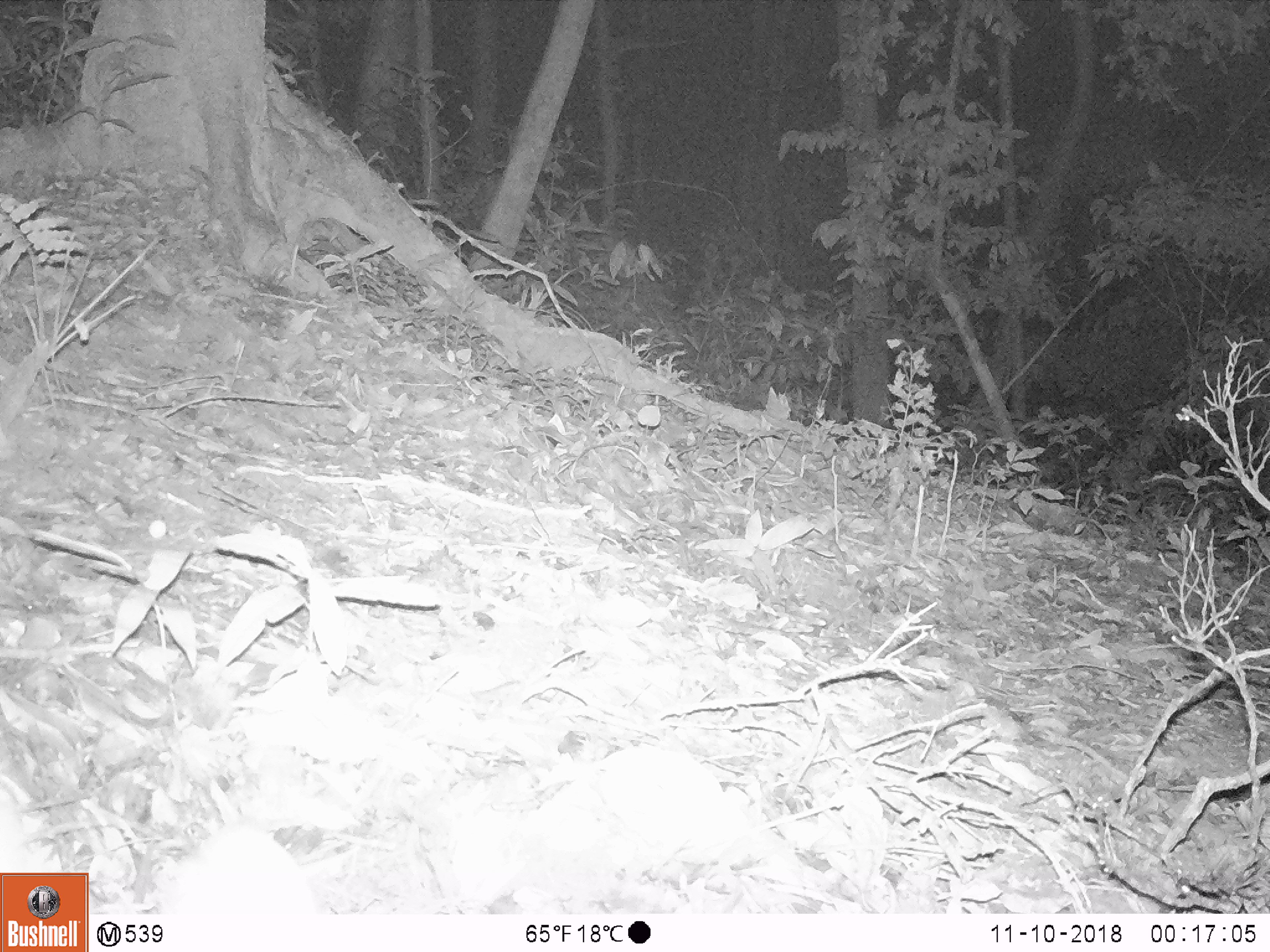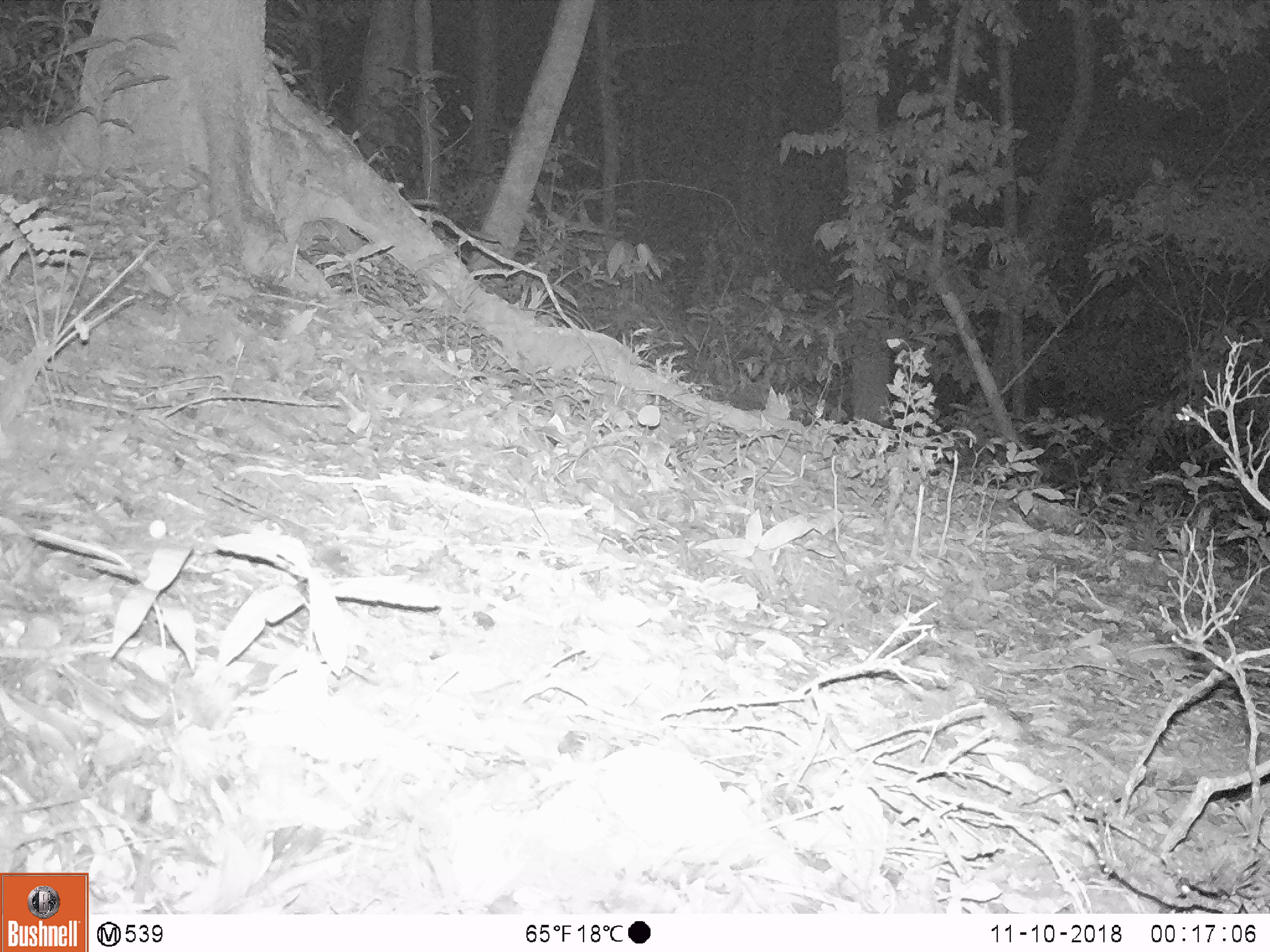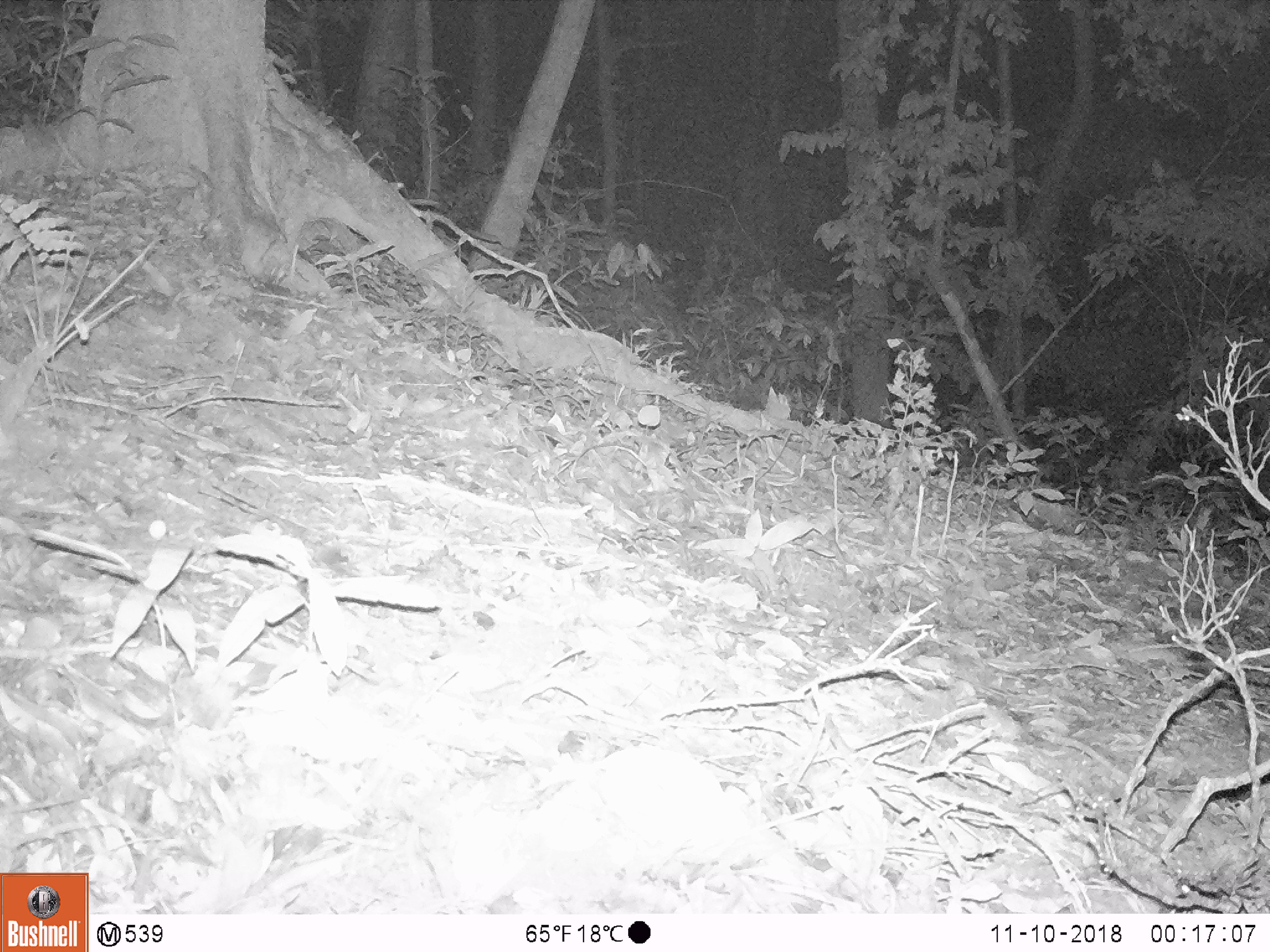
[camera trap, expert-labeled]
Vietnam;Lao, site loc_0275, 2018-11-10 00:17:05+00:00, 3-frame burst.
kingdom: Animalia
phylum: Chordata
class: Mammalia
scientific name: Mammalia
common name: mammal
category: unidentified small mammal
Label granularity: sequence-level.